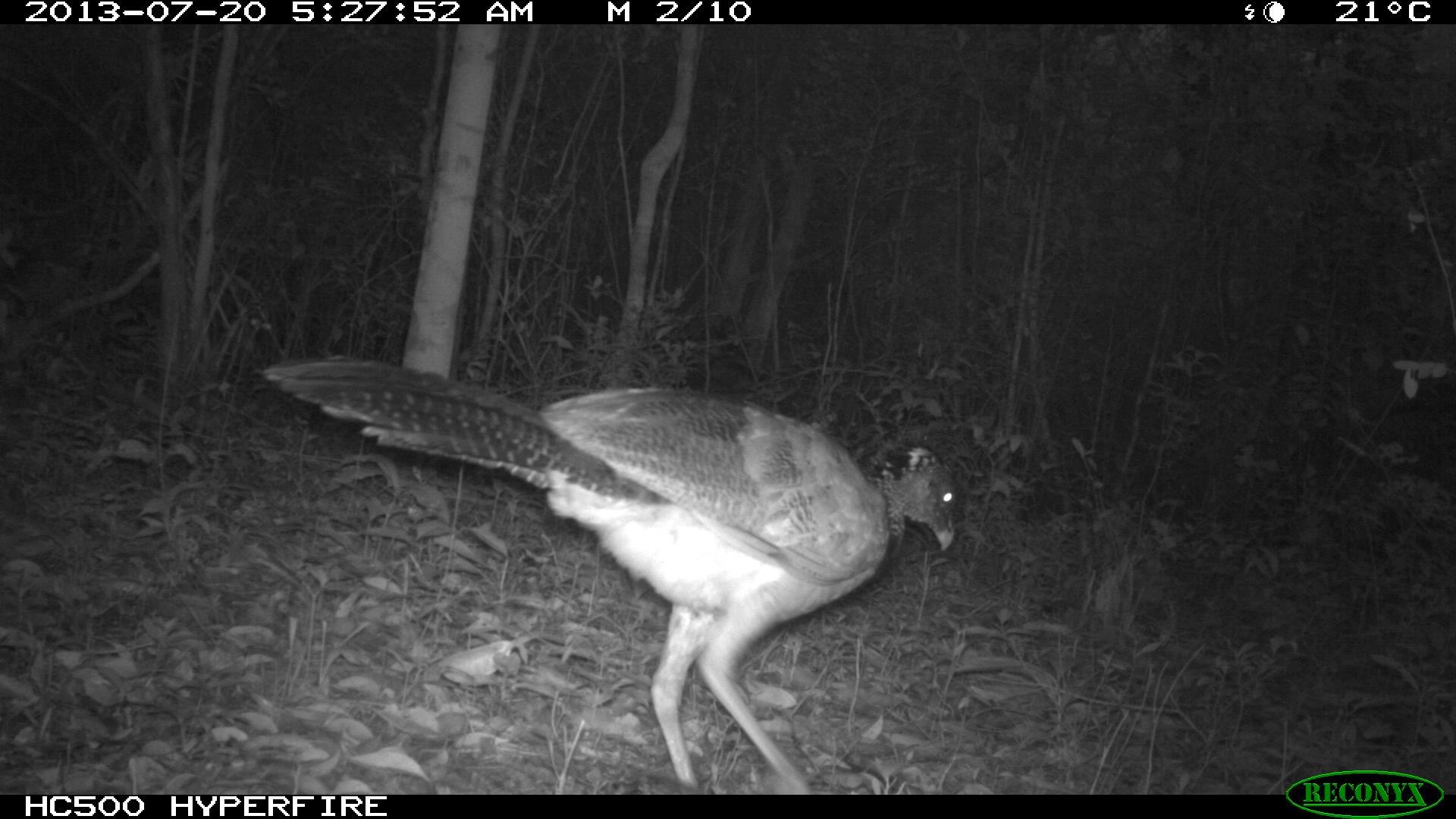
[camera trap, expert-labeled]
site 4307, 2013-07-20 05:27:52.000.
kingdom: Animalia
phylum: Chordata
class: Aves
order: Galliformes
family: Cracidae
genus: Crax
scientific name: Crax rubra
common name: great curassow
Crax rubra (great curassow), count 1, sex female.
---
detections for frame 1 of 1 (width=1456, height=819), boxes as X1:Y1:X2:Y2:
crax rubra: 259:353:960:795